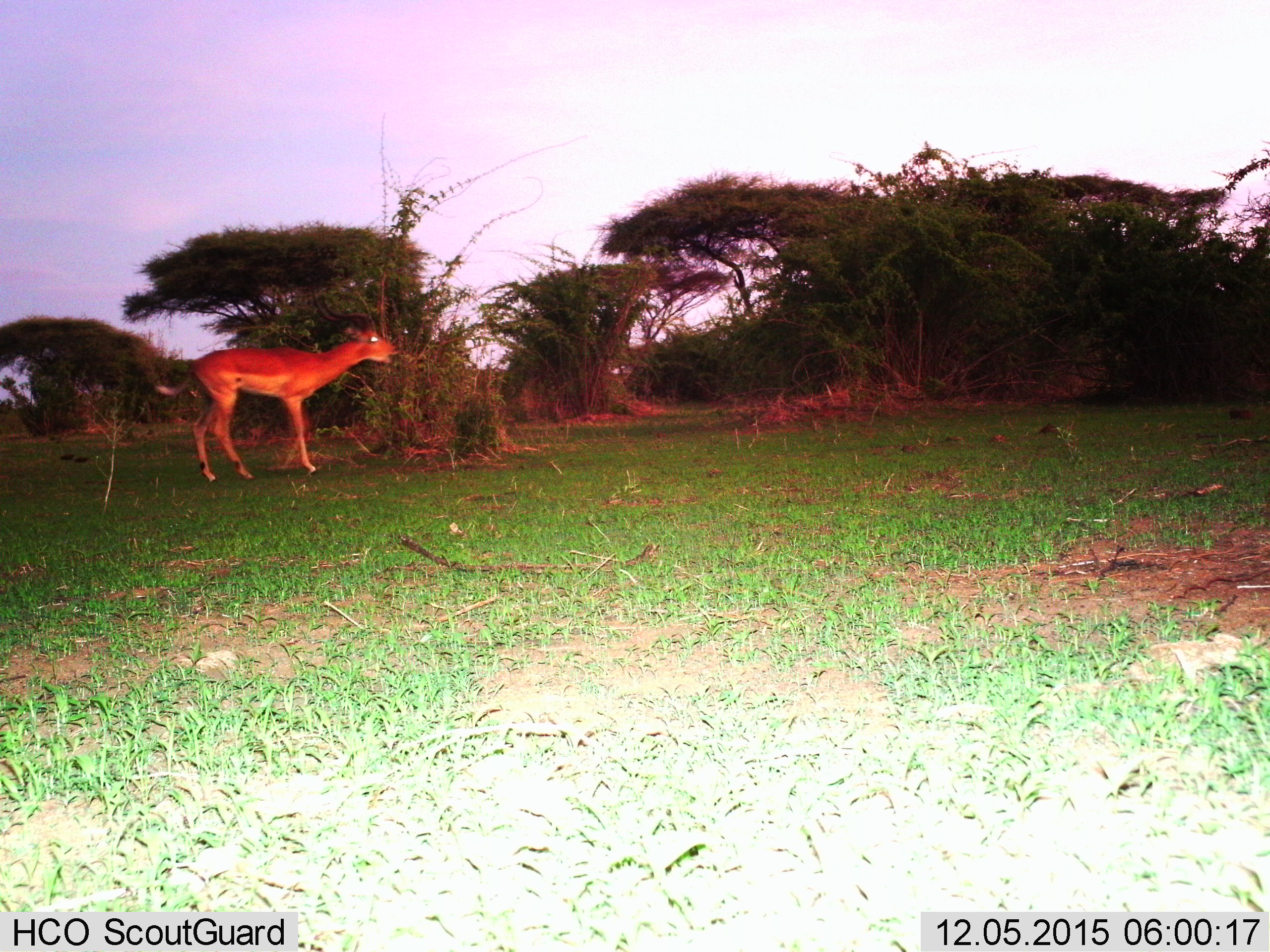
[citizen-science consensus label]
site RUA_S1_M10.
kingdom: Animalia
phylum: Chordata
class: Mammalia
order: Artiodactyla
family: Bovidae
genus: Aepyceros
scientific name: Aepyceros melampus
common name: impala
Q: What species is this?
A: Impala (Aepyceros melampus).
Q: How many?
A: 1.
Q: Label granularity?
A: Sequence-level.